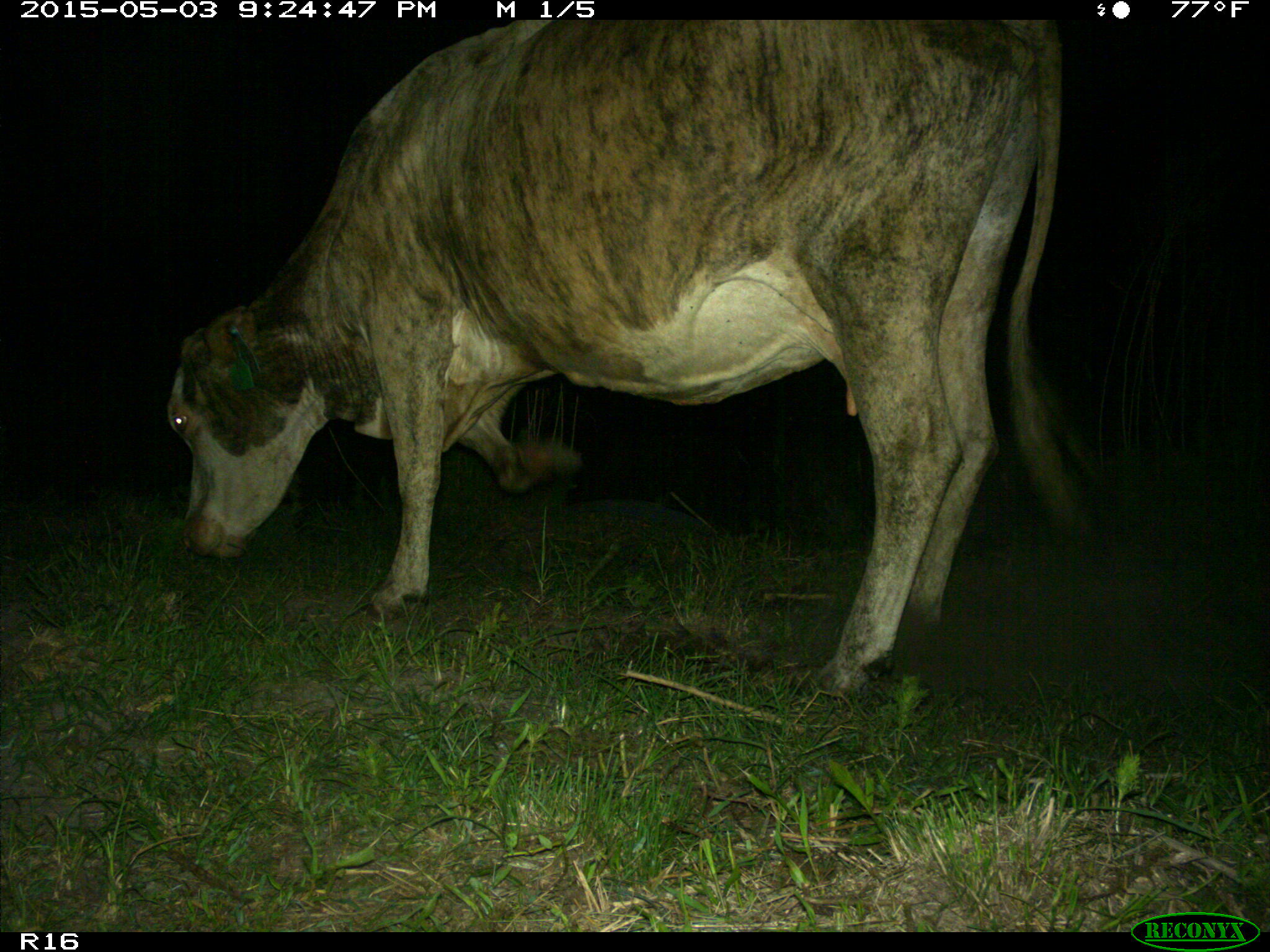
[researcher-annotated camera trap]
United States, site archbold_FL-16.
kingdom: Animalia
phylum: Chordata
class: Mammalia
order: Artiodactyla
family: Bovidae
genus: Bos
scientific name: Bos taurus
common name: domestic cow